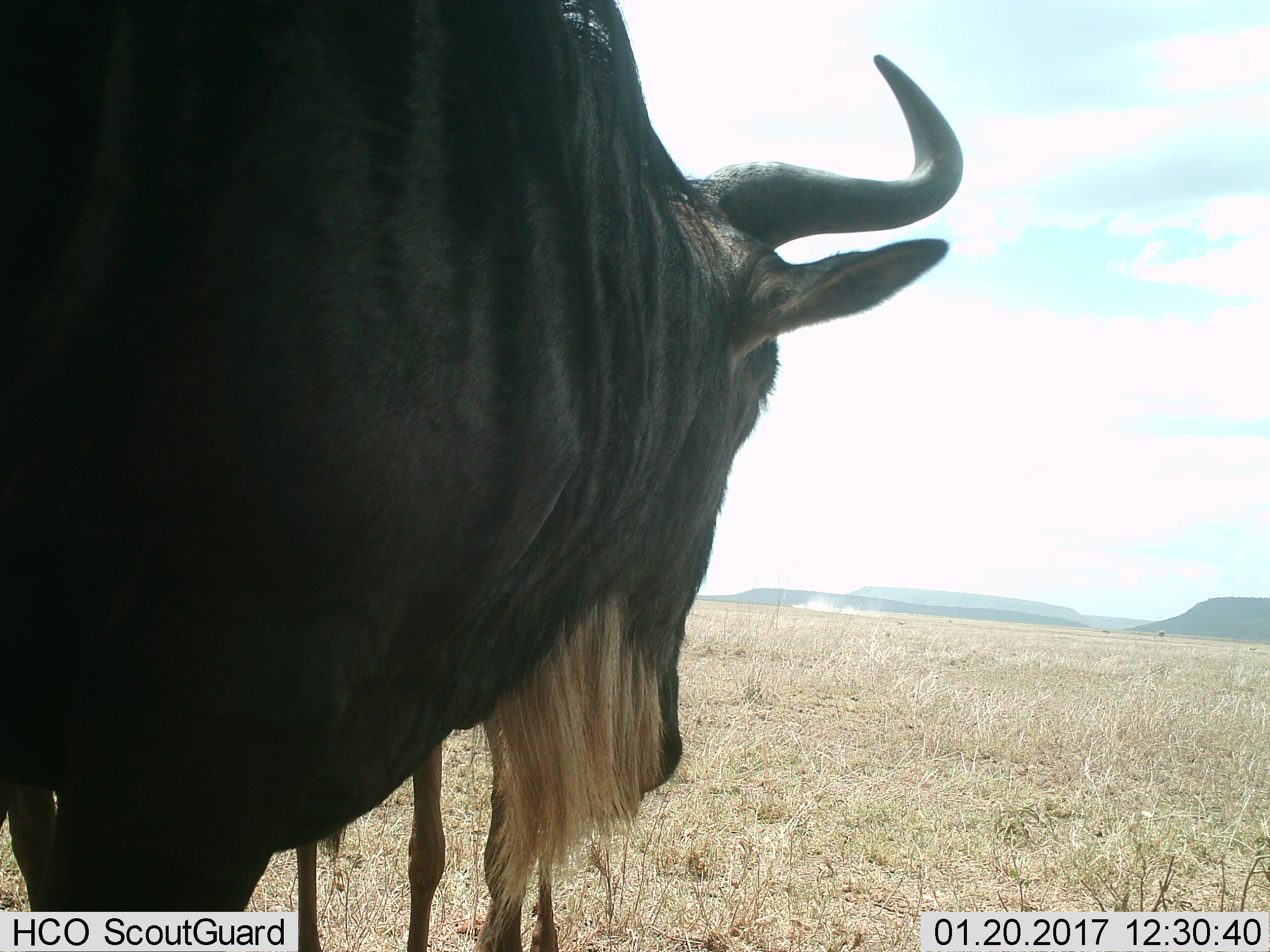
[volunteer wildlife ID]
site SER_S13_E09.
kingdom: Animalia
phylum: Chordata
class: Mammalia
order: Artiodactyla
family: Bovidae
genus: Connochaetes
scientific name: Connochaetes taurinus taurinus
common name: blue wildebeest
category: wildebeestblue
Wildebeestblue (blue wildebeest) (Connochaetes taurinus taurinus), count 2. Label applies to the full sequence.